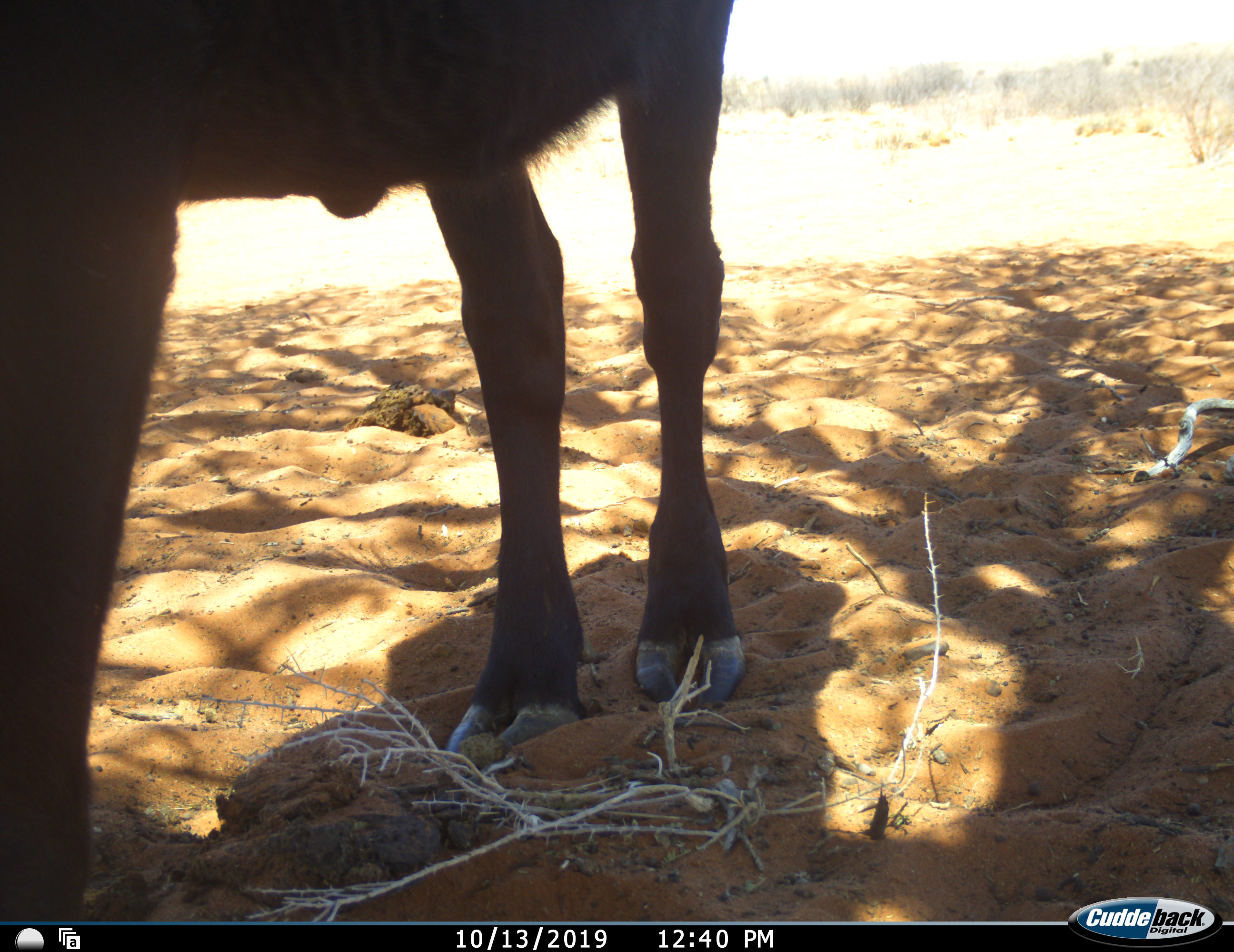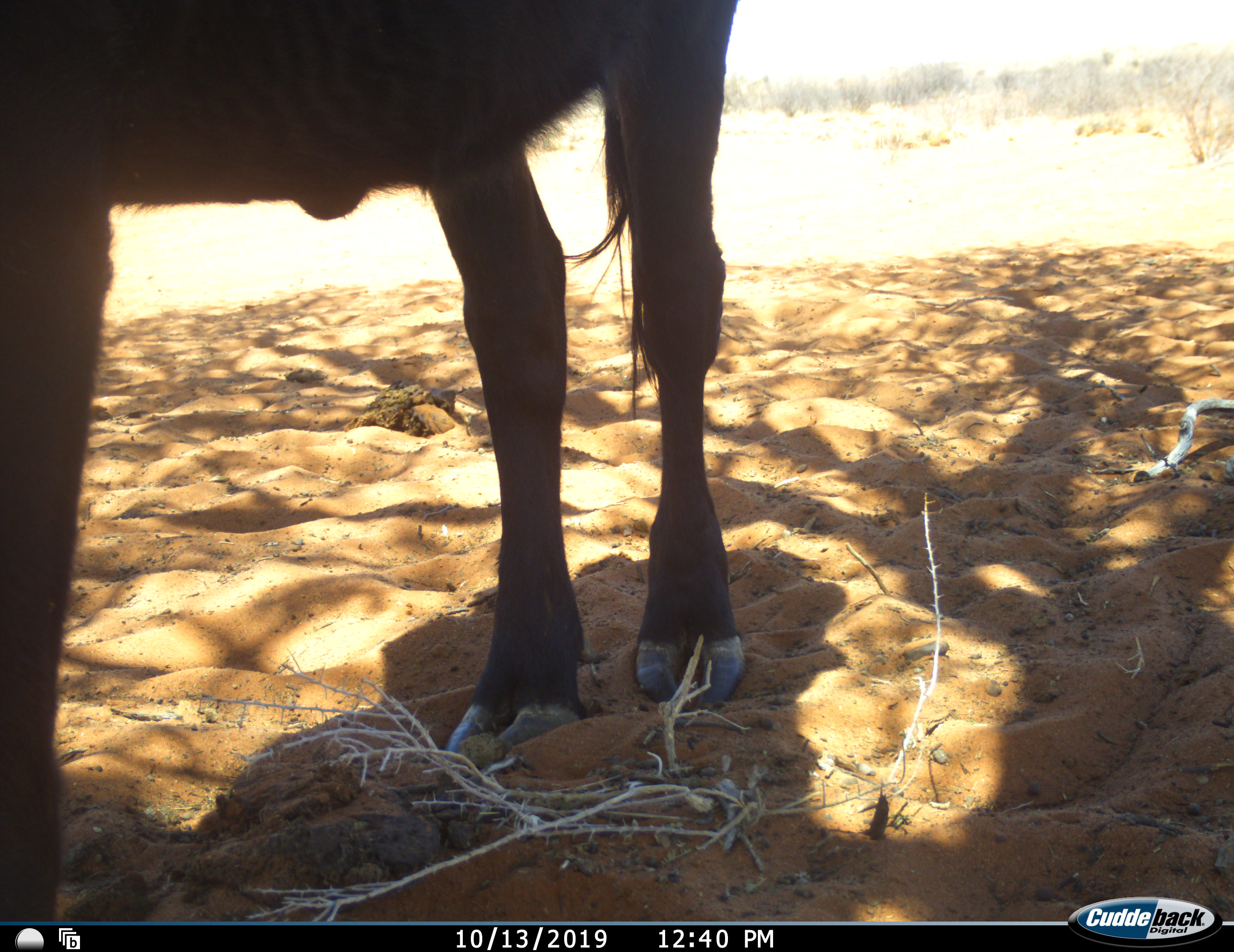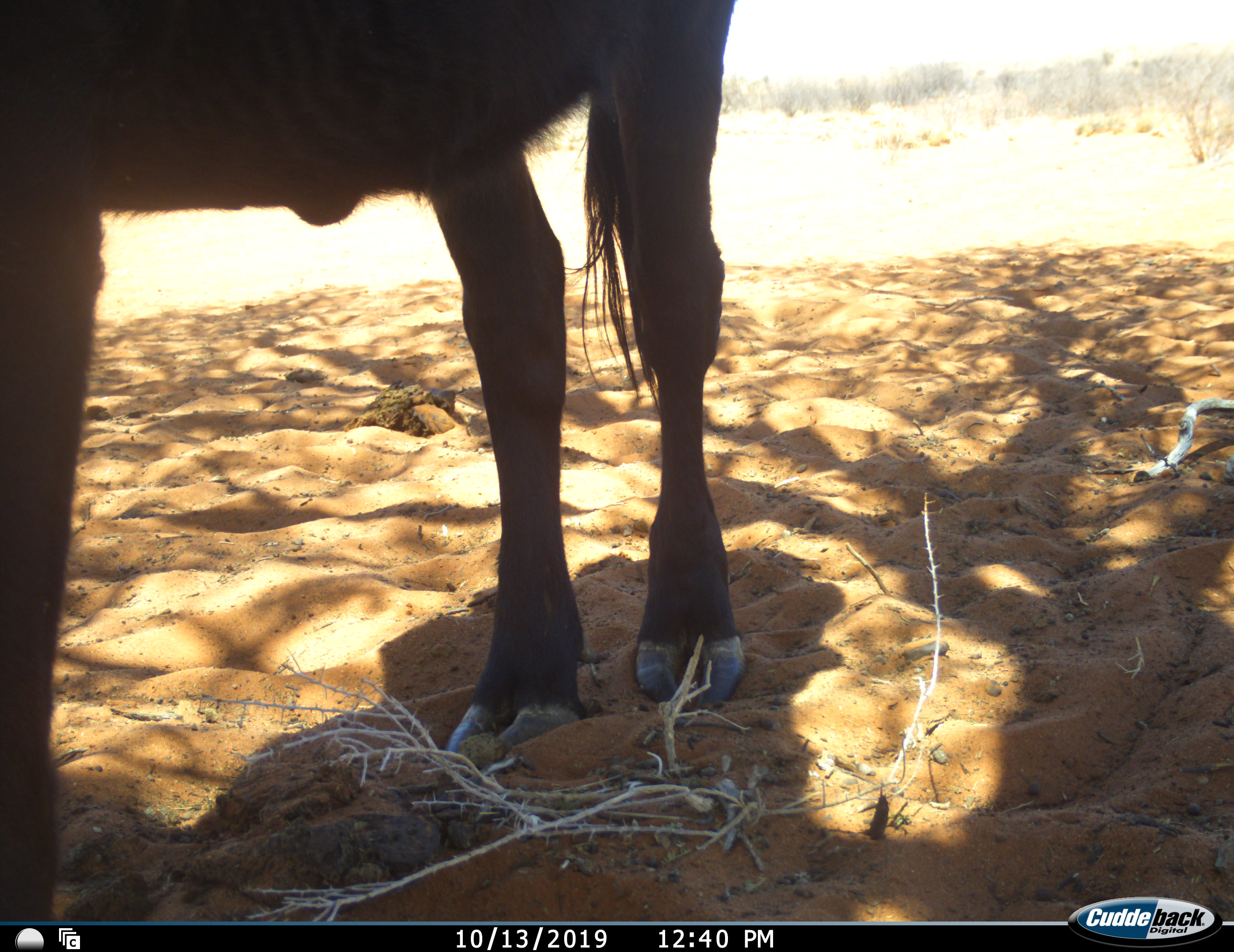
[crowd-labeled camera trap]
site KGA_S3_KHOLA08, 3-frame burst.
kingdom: Animalia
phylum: Chordata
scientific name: Vertebrata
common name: domestic animal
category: domesticanimal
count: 1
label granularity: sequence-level